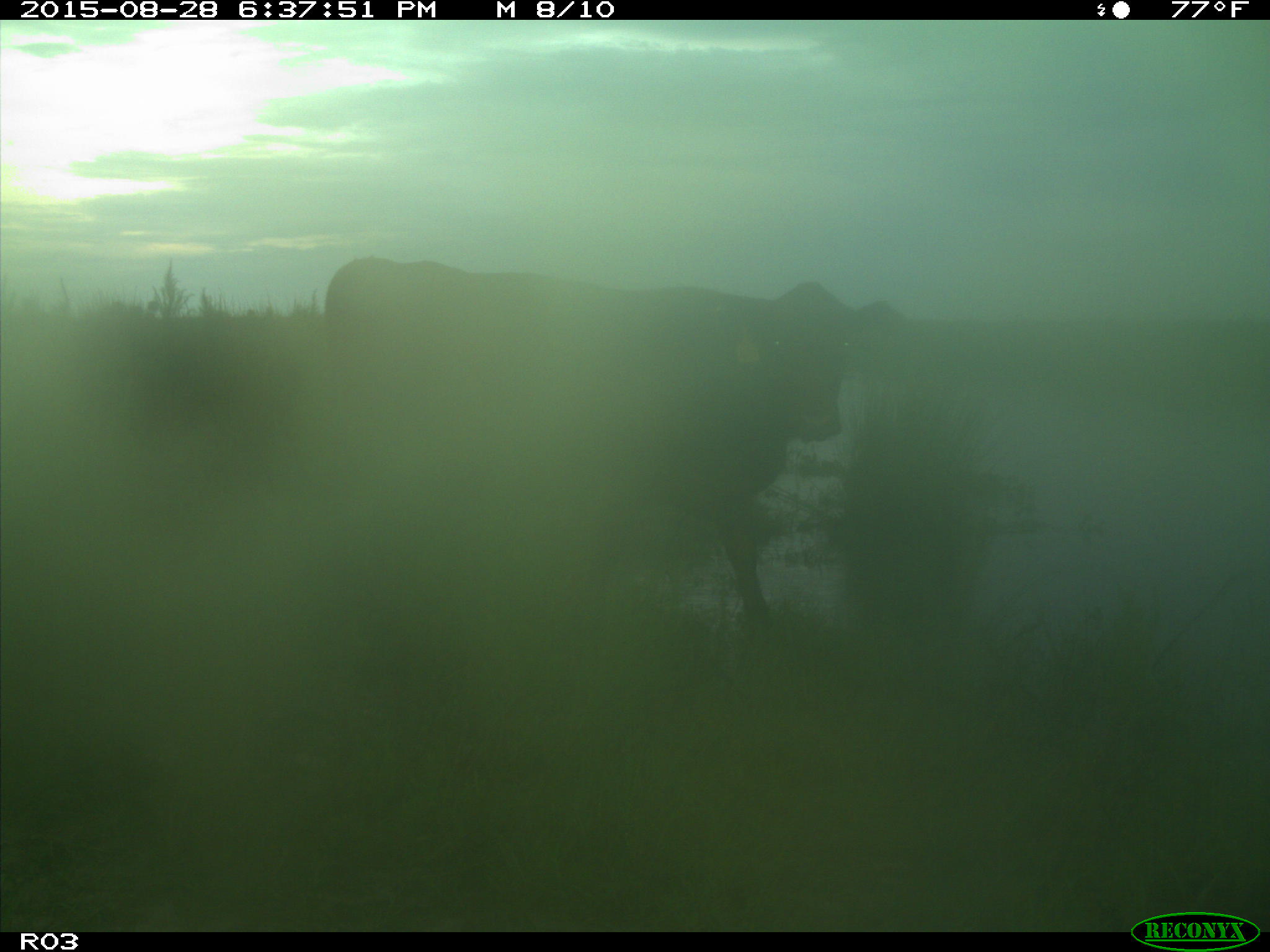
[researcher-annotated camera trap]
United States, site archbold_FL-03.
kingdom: Animalia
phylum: Chordata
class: Mammalia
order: Artiodactyla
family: Bovidae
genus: Bos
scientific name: Bos taurus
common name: domestic cow